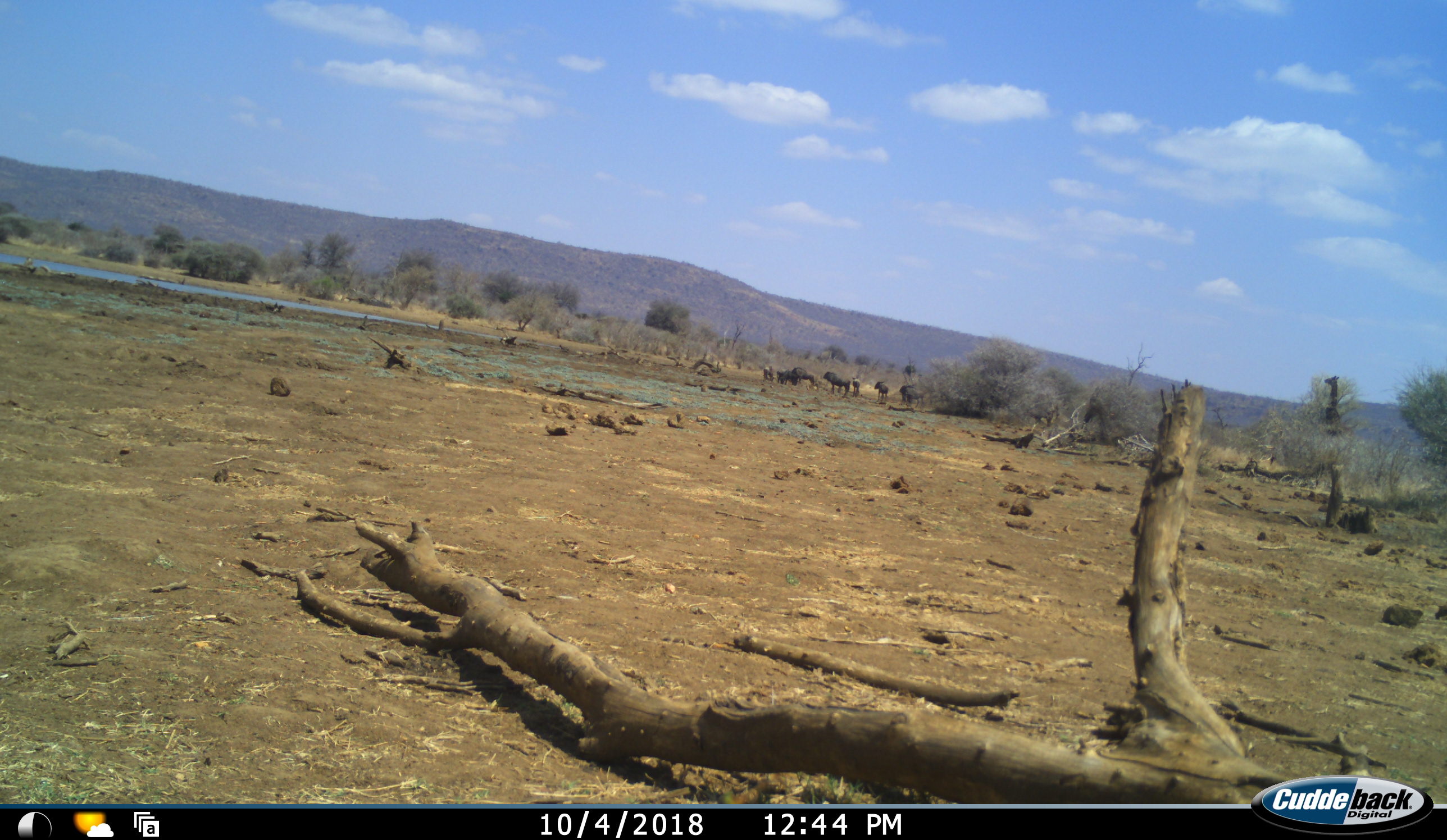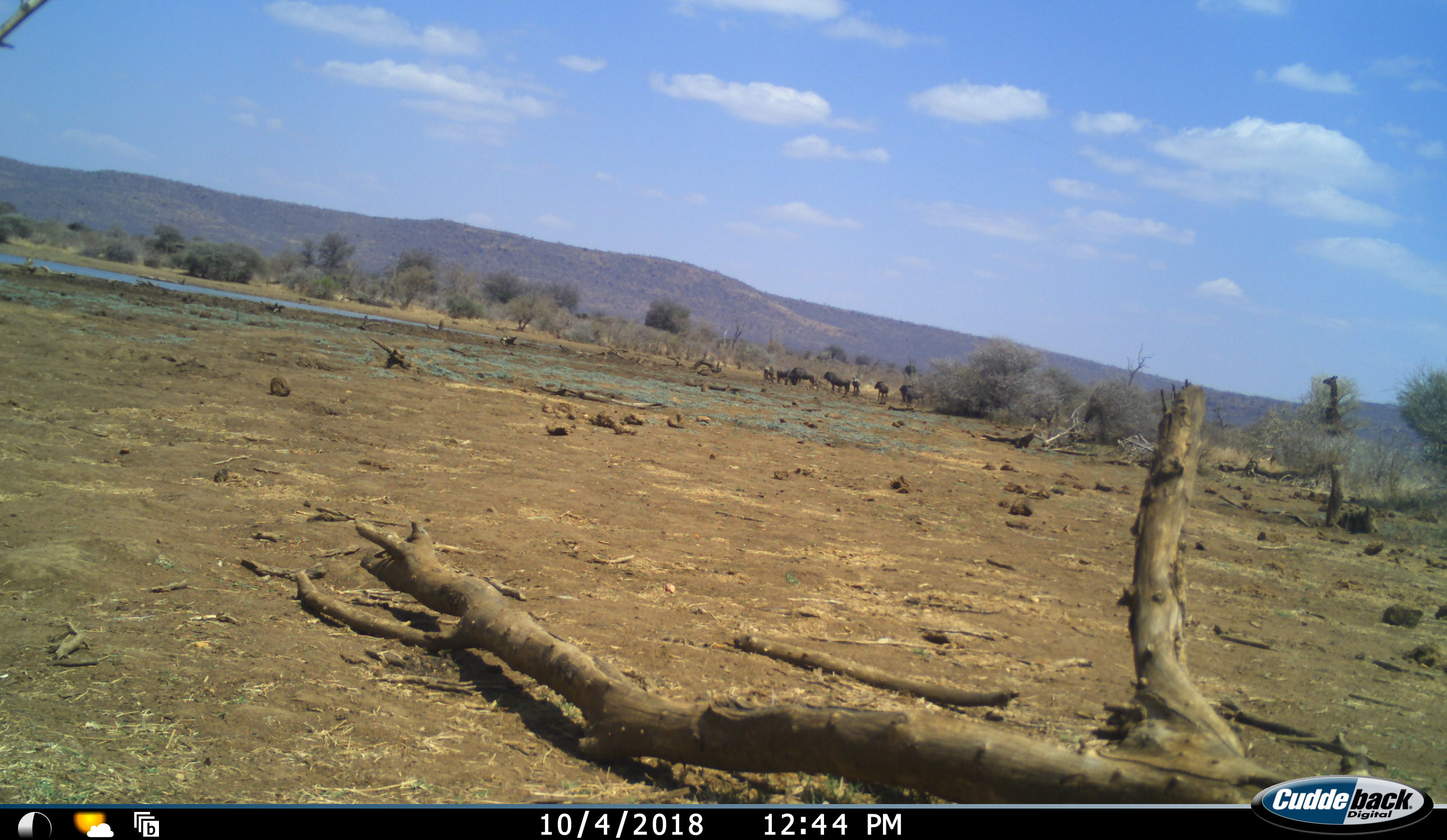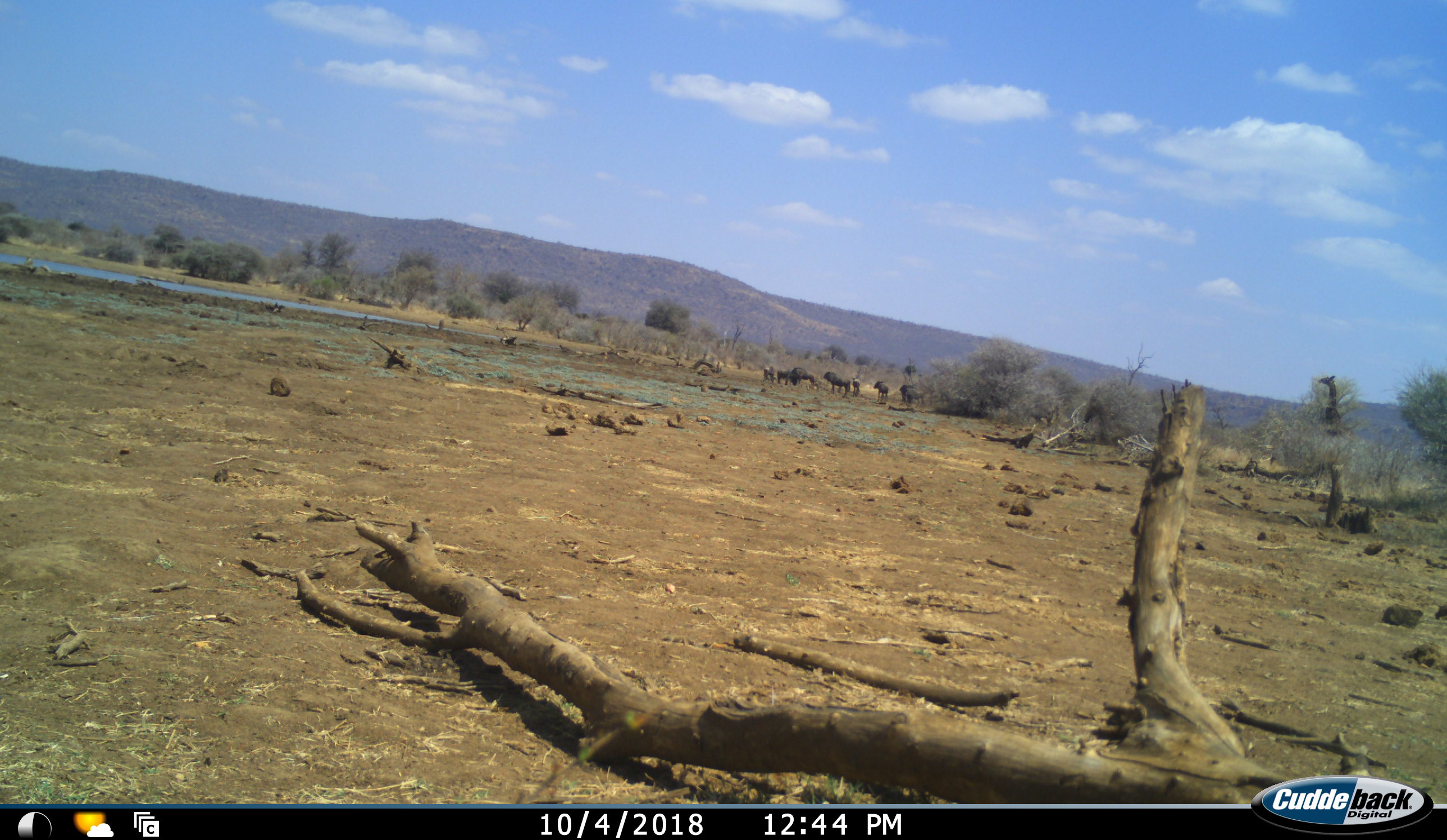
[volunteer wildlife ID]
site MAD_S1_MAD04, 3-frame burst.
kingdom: Animalia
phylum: Chordata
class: Mammalia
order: Artiodactyla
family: Bovidae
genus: Connochaetes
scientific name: Connochaetes taurinus taurinus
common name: blue wildebeest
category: wildebeestblue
Wildebeestblue (blue wildebeest) (Connochaetes taurinus taurinus), count 7. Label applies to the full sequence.